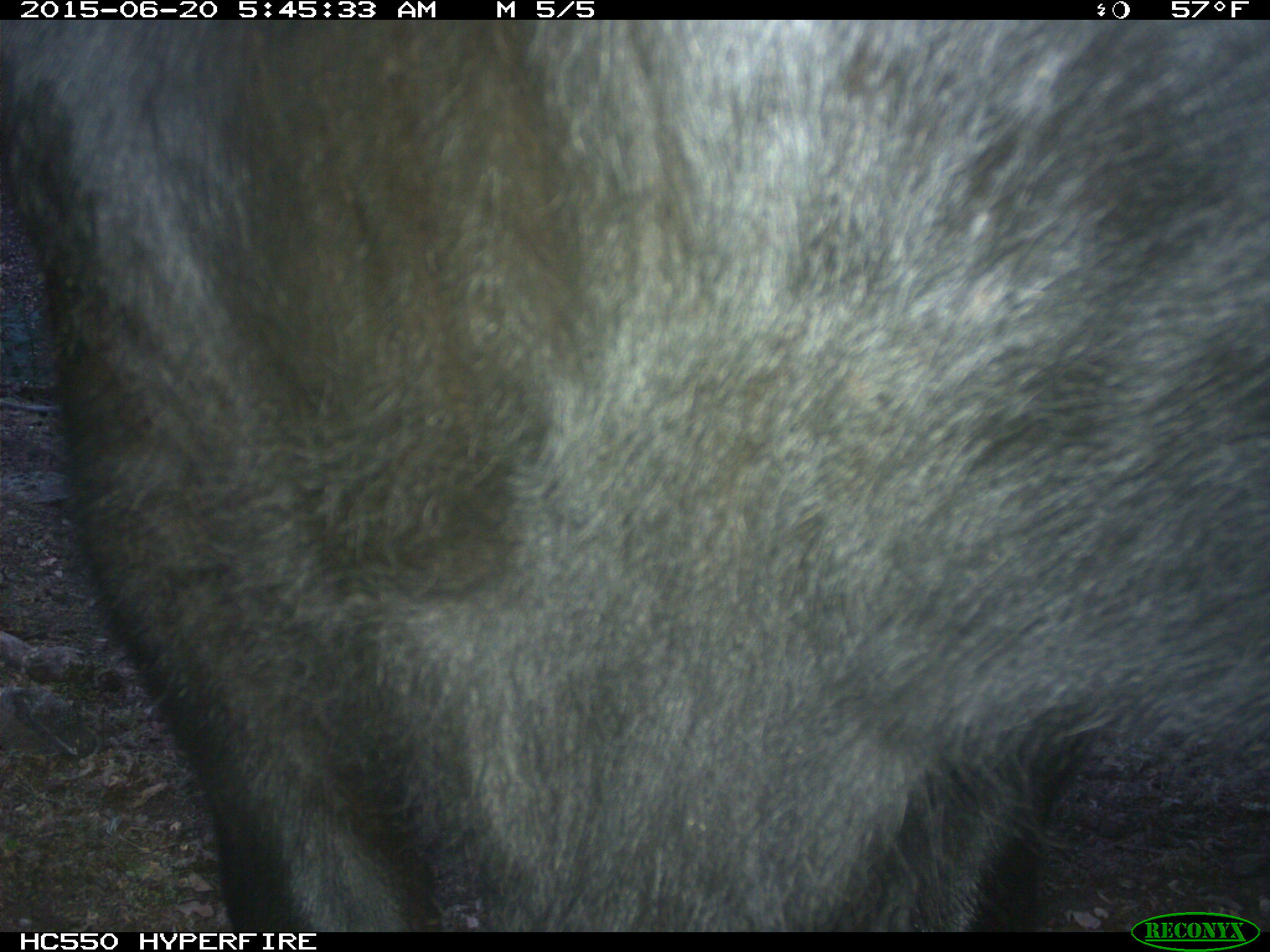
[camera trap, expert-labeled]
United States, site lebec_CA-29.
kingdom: Animalia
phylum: Chordata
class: Mammalia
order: Artiodactyla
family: Bovidae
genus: Bos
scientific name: Bos taurus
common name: domestic cow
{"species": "Bos taurus (domestic cow)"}